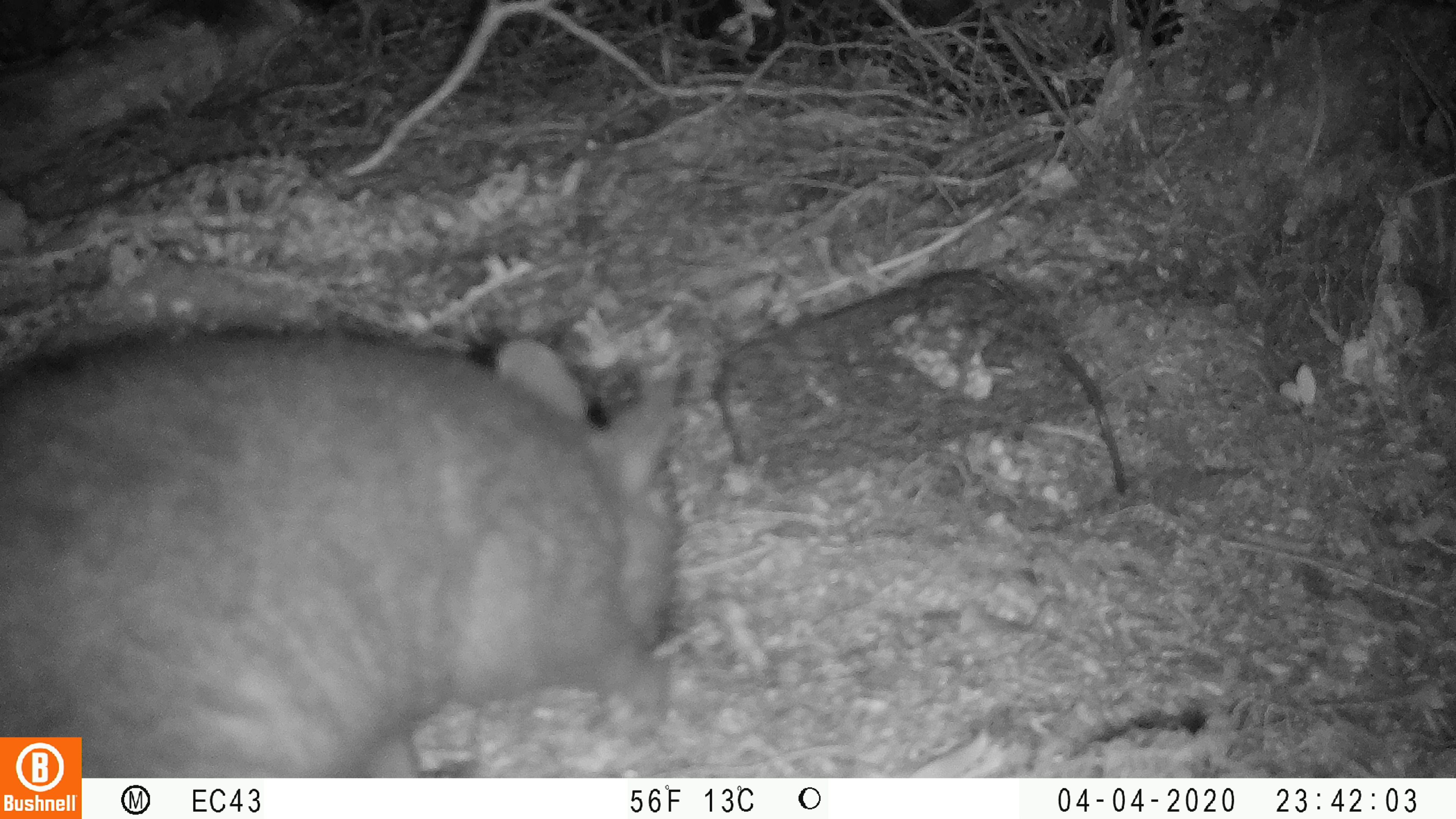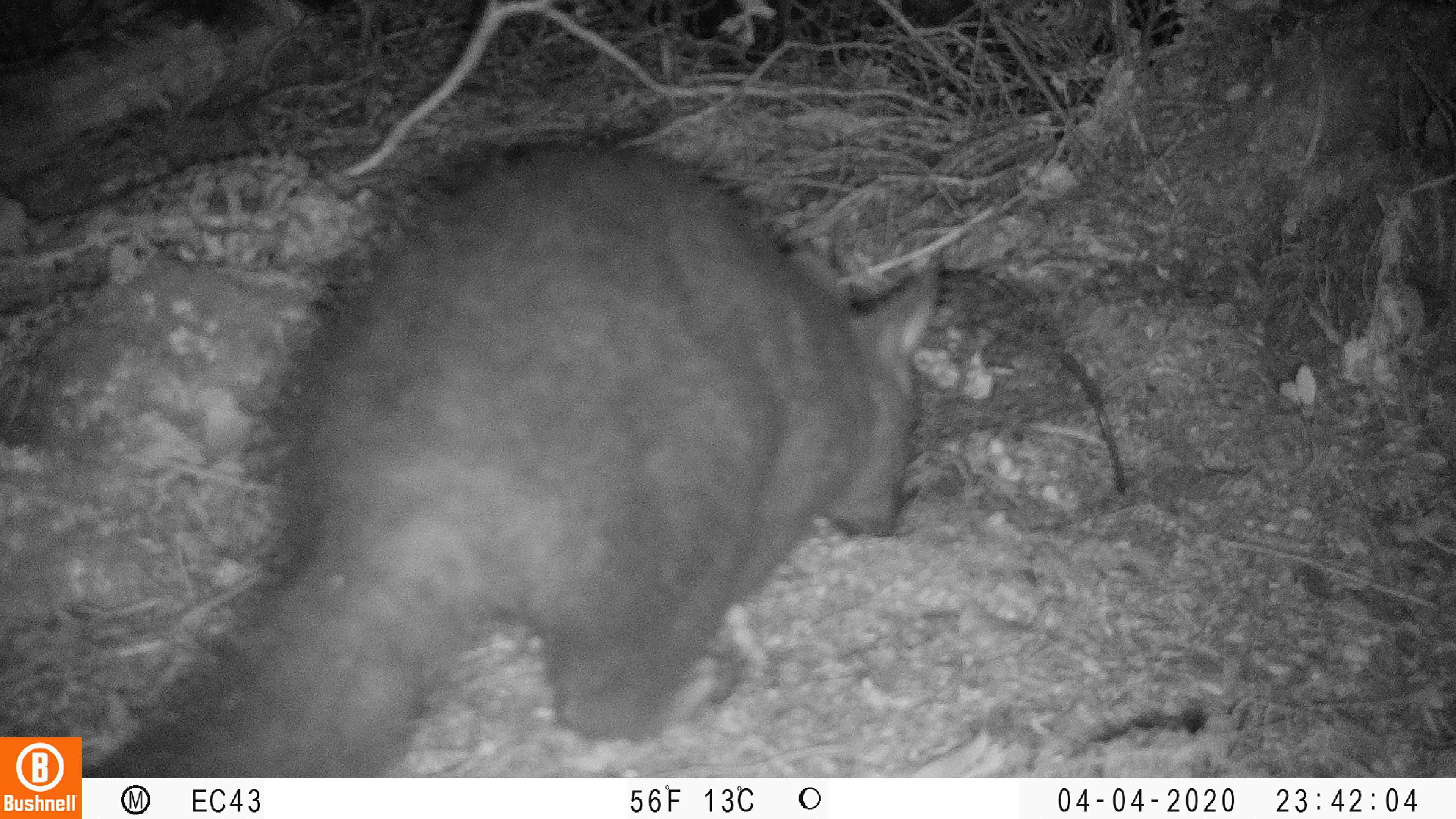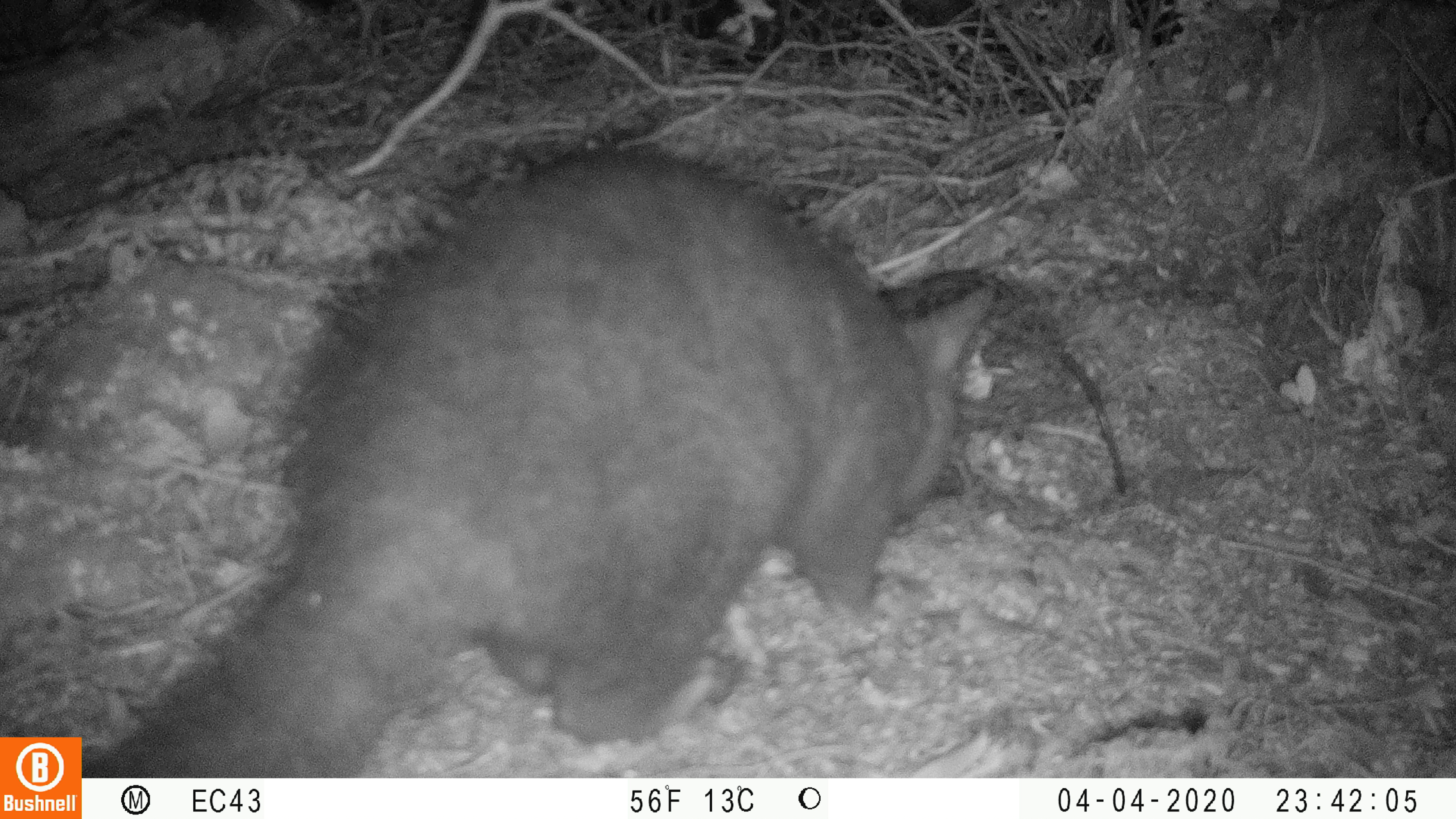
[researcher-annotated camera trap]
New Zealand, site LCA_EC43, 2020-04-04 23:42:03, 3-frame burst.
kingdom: Animalia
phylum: Chordata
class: Mammalia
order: Diprotodontia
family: Phalangeridae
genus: Trichosurus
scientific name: Trichosurus vulpecula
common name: common brushtail possum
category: possum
Possum (common brushtail possum) (Trichosurus vulpecula).